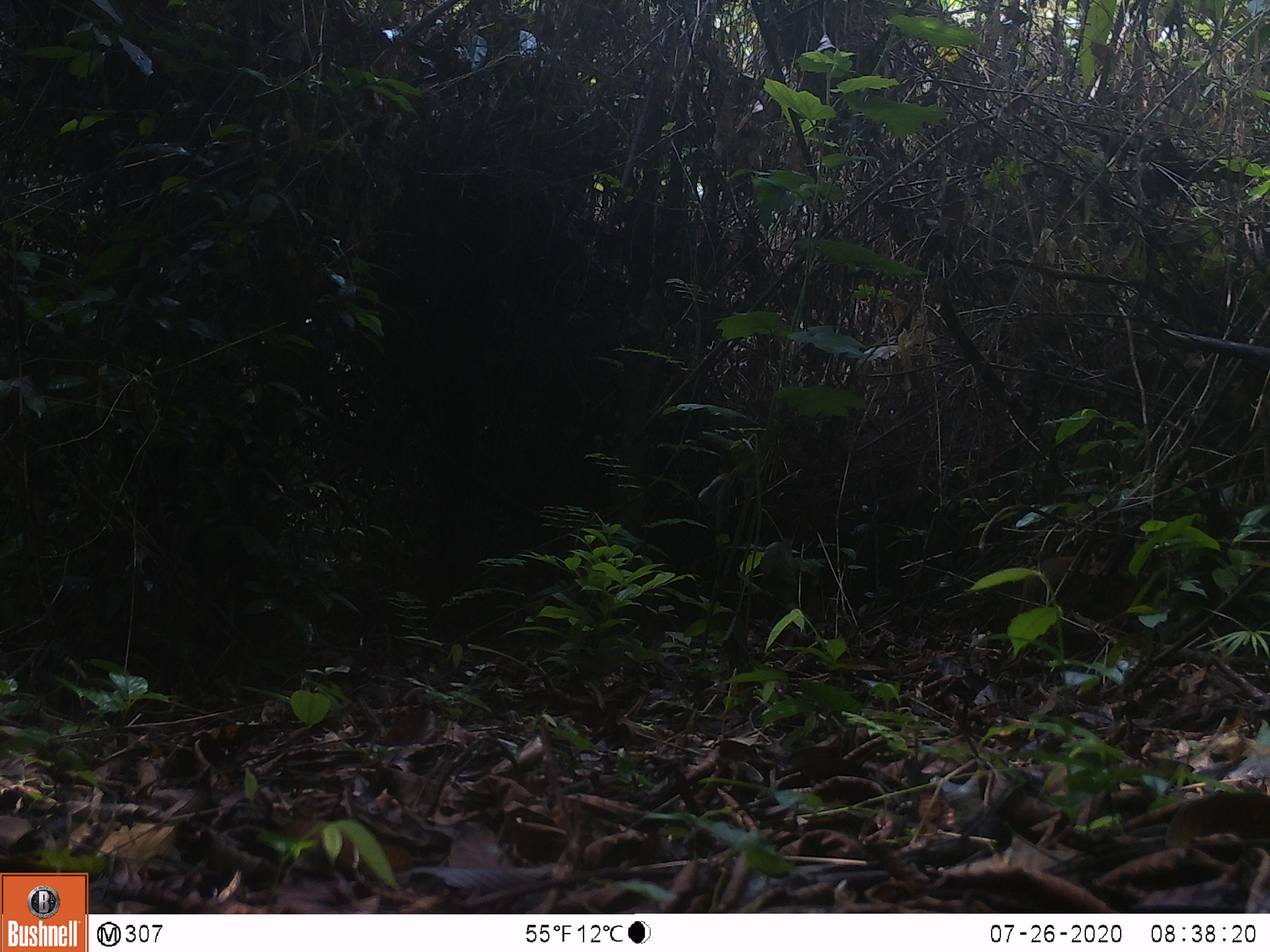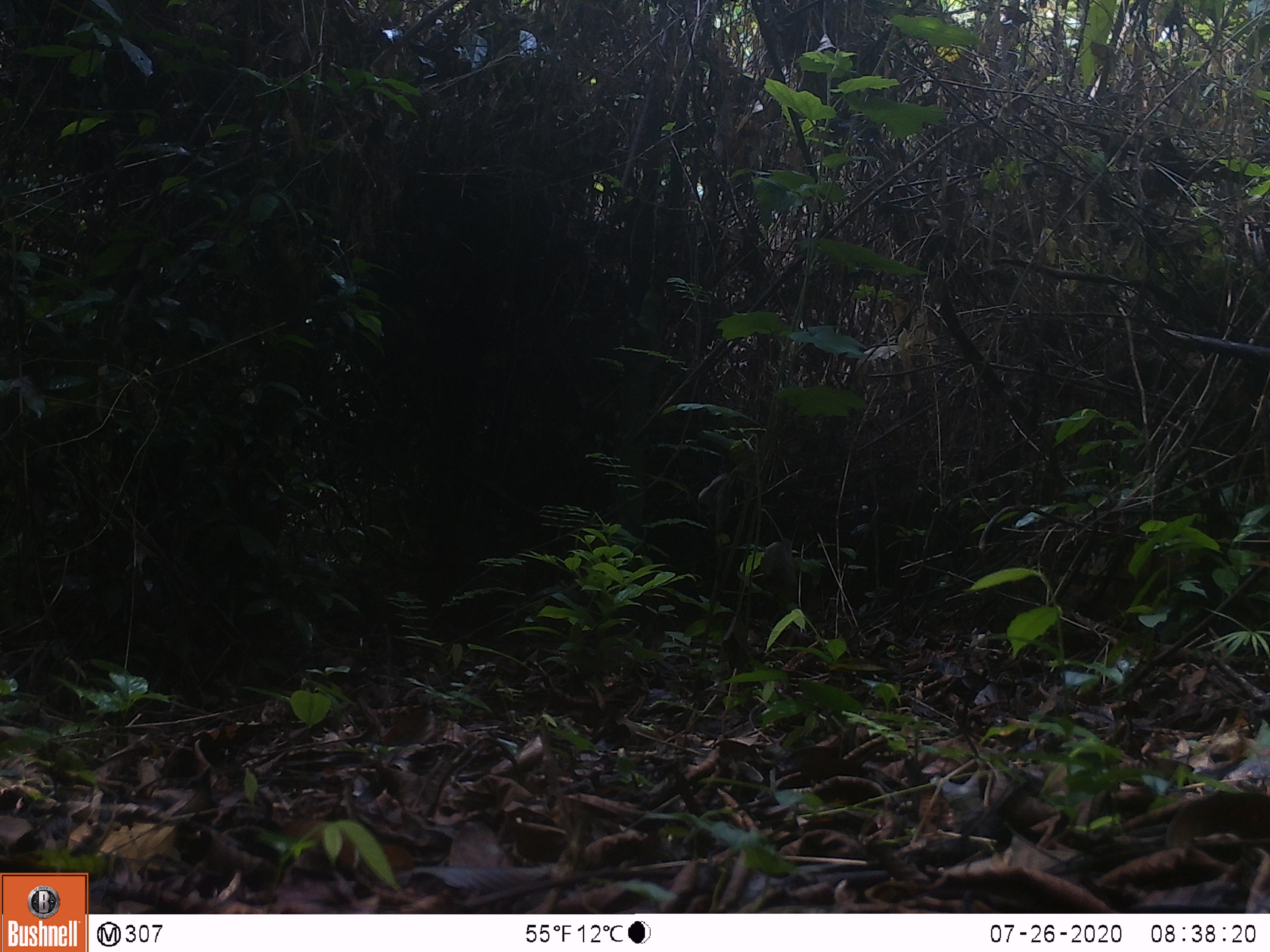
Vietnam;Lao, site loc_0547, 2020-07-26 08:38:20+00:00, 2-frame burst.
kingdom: Animalia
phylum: Chordata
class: Mammalia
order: Artiodactyla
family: Tragulidae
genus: Moschiola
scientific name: Moschiola meminna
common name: chevrotain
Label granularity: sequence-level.